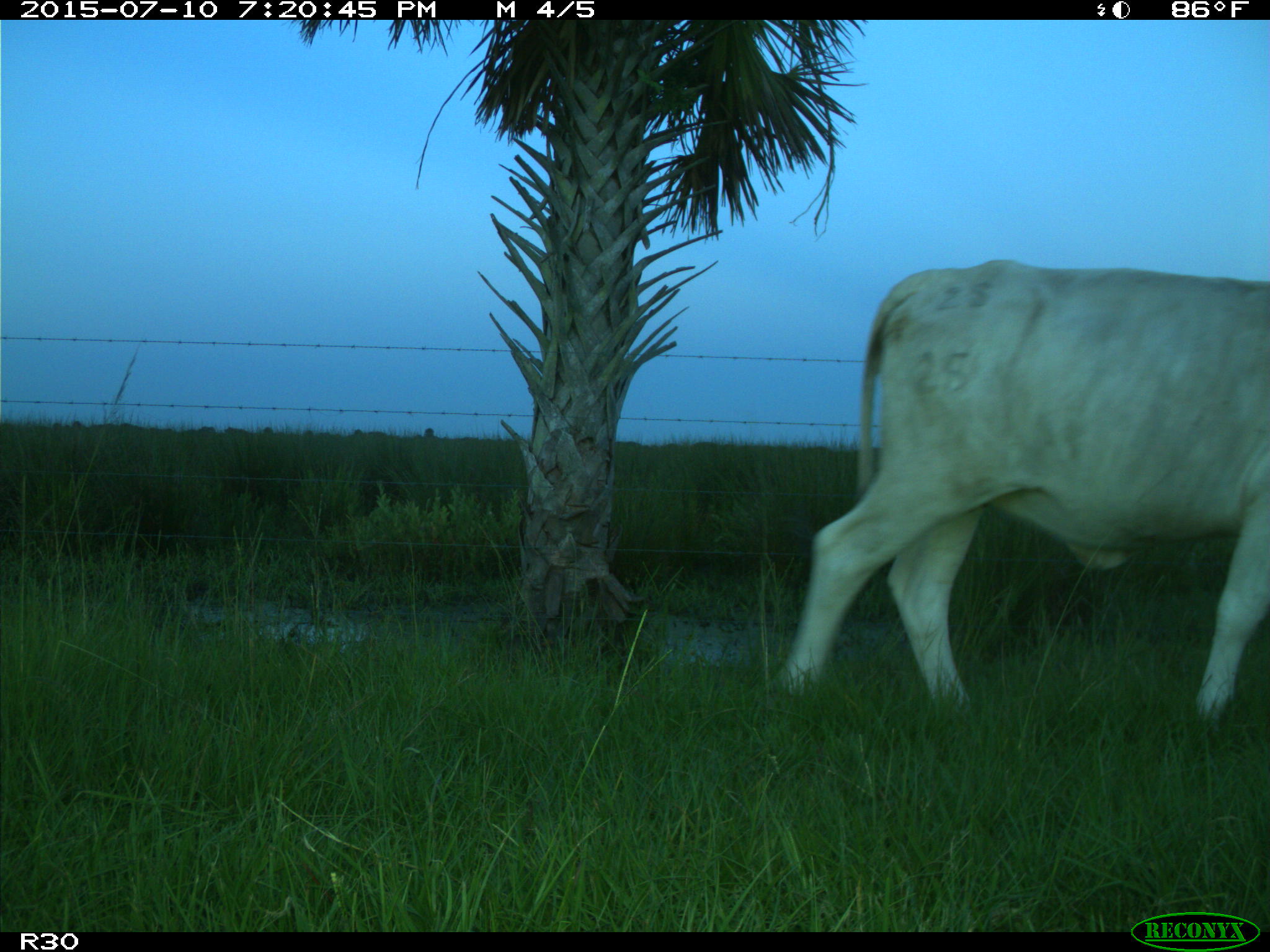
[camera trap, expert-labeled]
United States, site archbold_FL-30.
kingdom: Animalia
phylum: Chordata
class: Mammalia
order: Artiodactyla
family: Bovidae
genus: Bos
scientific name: Bos taurus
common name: domestic cow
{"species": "Bos taurus (domestic cow)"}